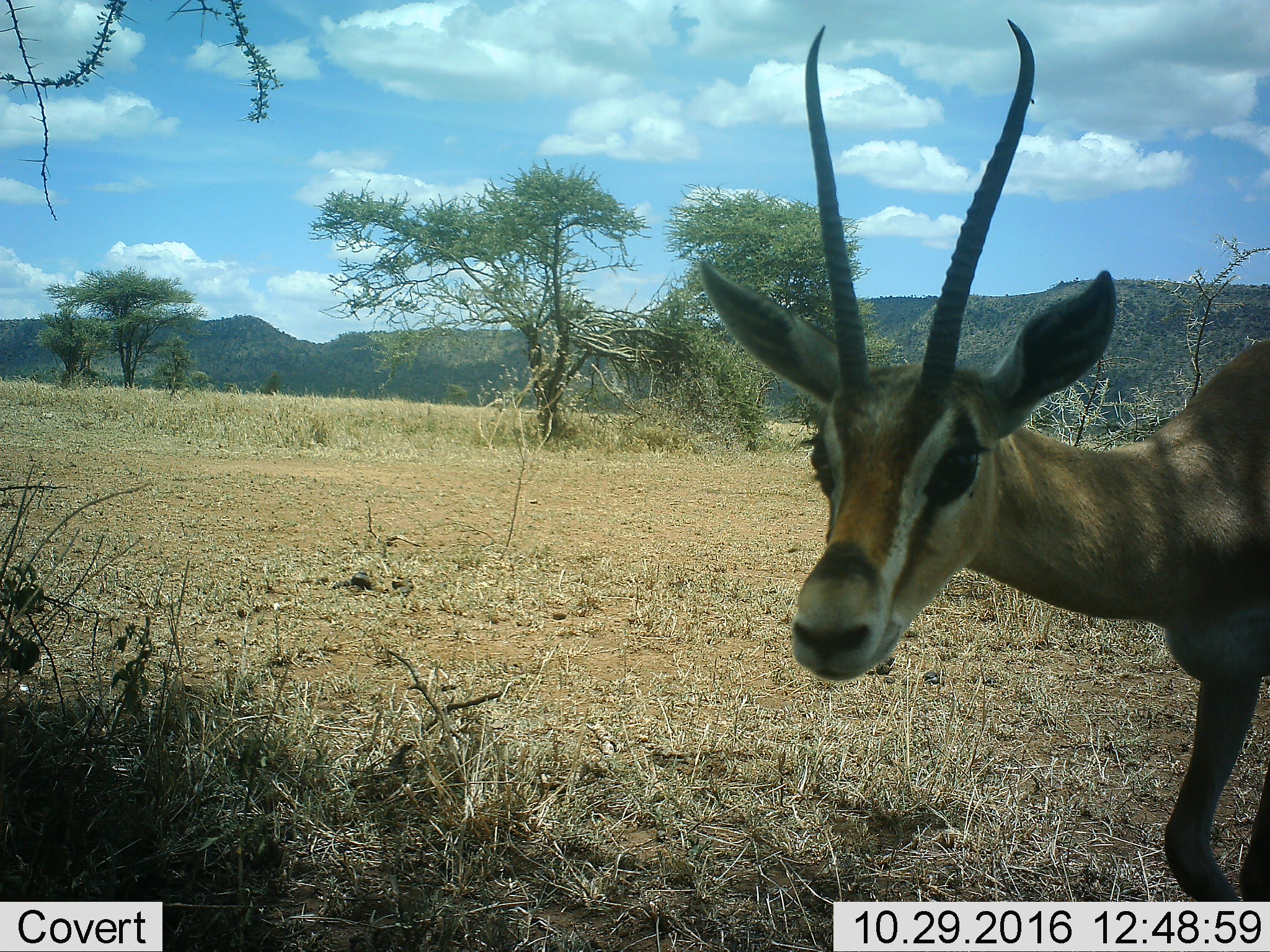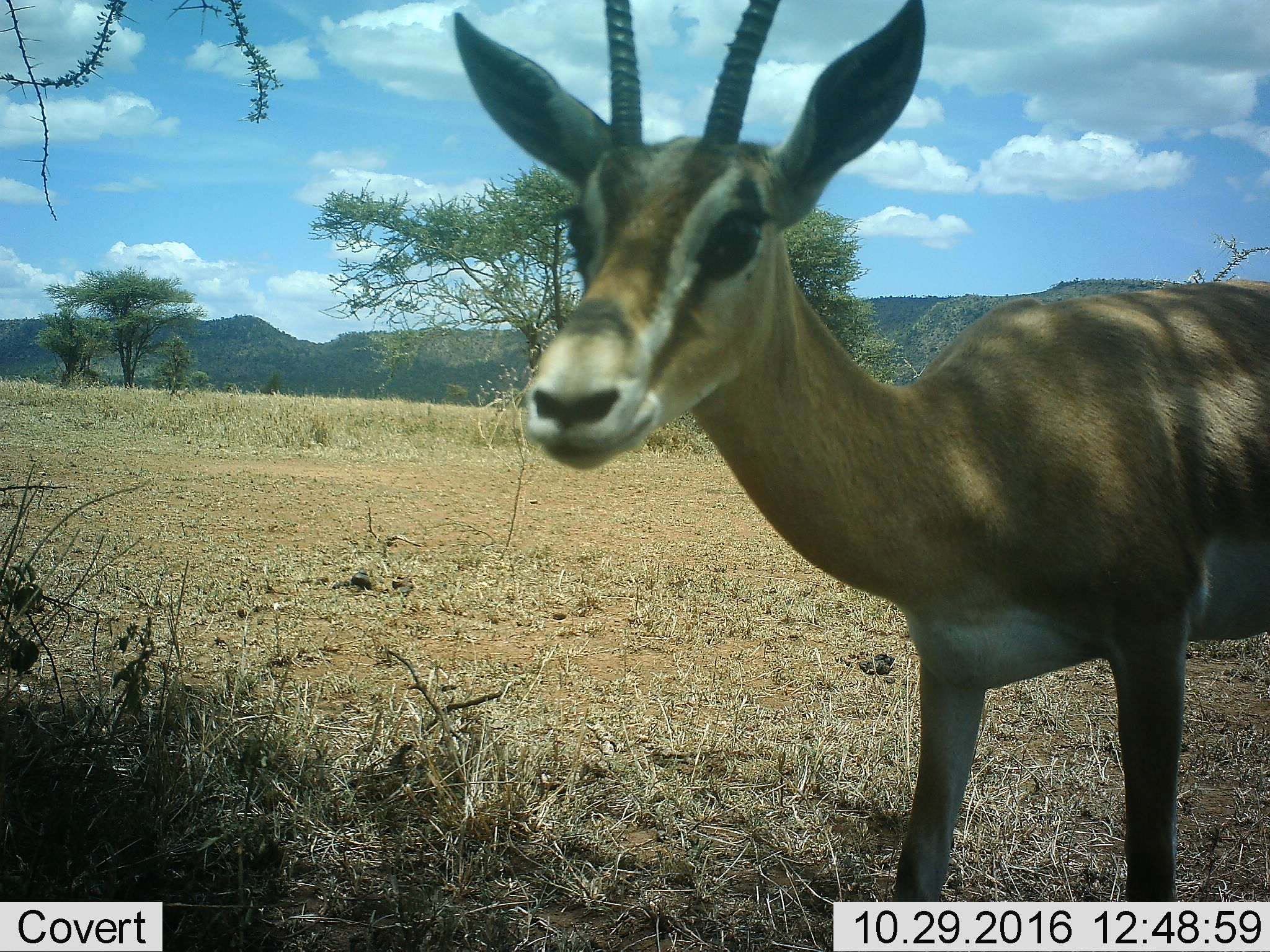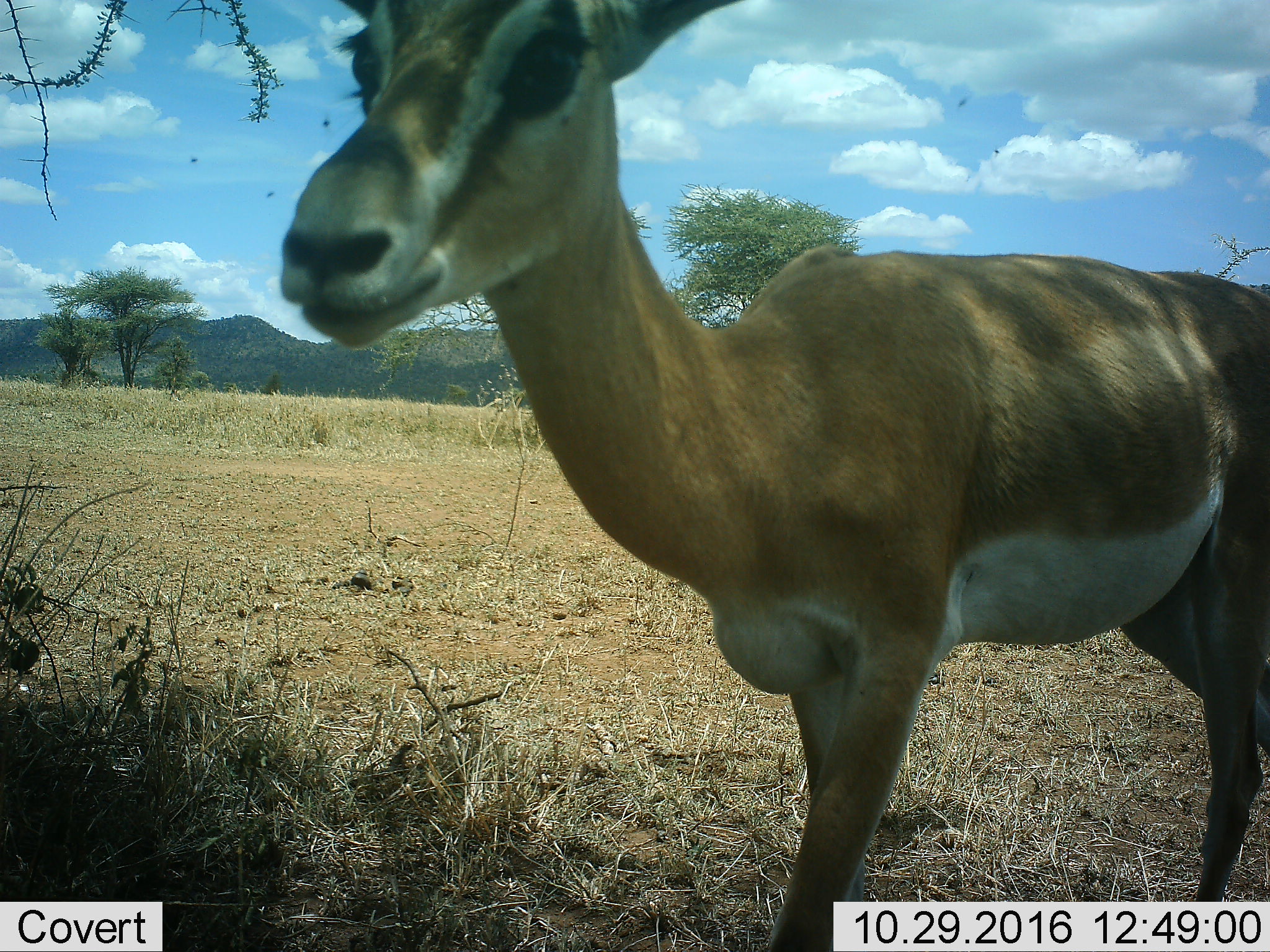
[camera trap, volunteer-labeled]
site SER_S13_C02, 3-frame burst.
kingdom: Animalia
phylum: Chordata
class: Mammalia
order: Artiodactyla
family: Bovidae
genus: Eudorcas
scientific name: Eudorcas thomsonii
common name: thomson's gazelle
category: gazellethomsons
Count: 1.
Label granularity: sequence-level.